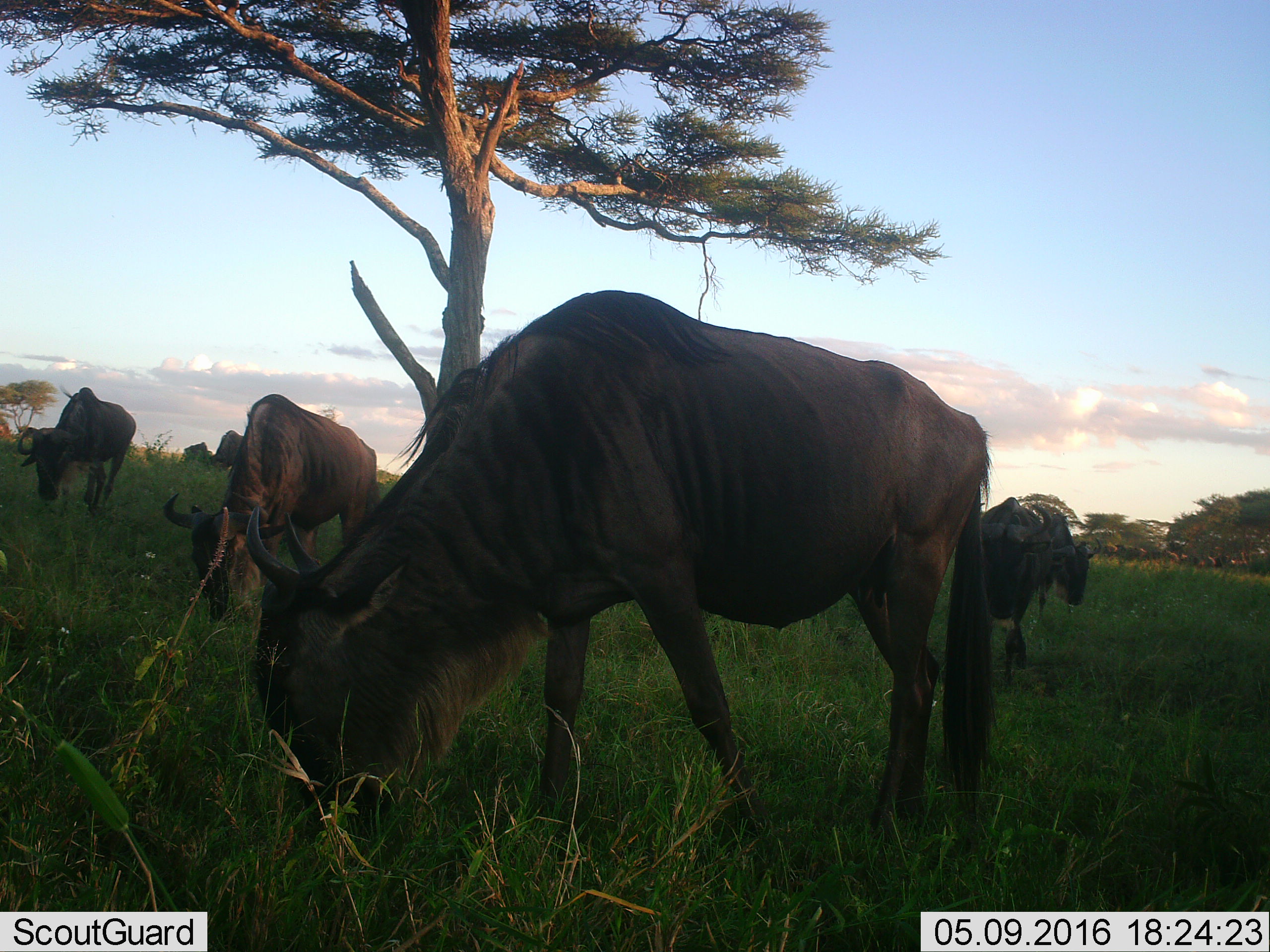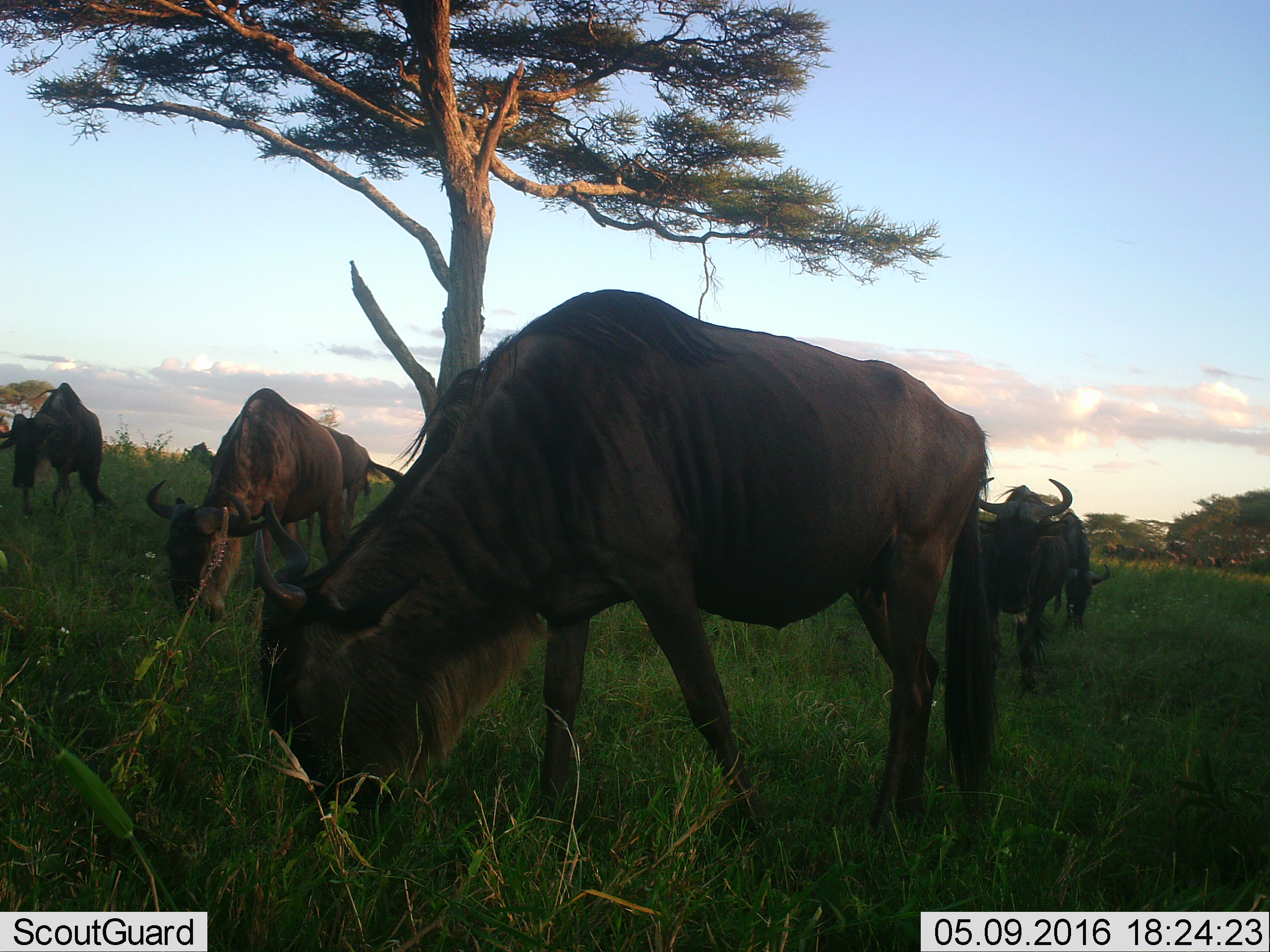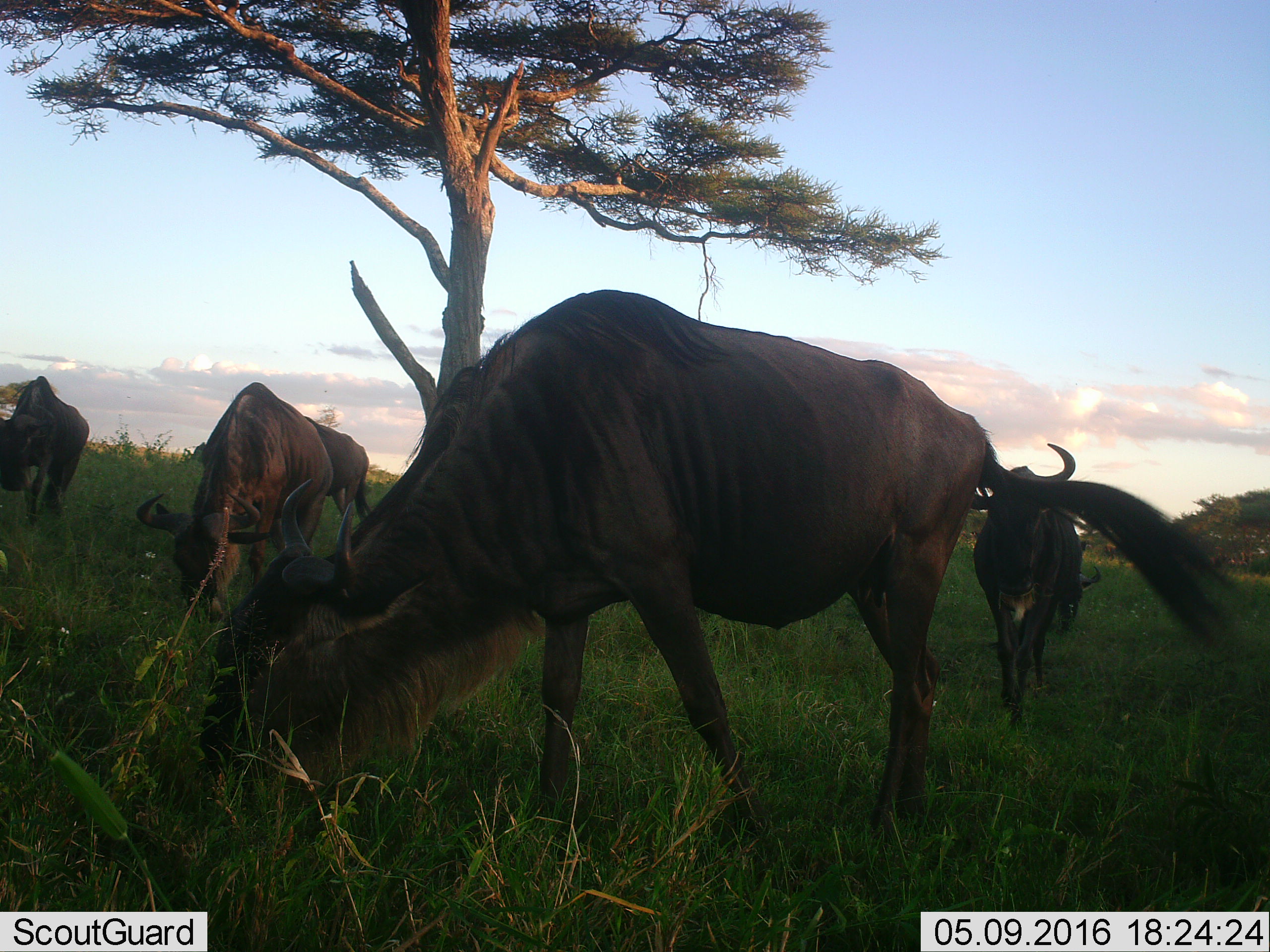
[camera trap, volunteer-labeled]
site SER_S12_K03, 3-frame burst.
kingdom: Animalia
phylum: Chordata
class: Mammalia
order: Artiodactyla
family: Bovidae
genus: Connochaetes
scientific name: Connochaetes taurinus taurinus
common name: blue wildebeest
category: wildebeestblue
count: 6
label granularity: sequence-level